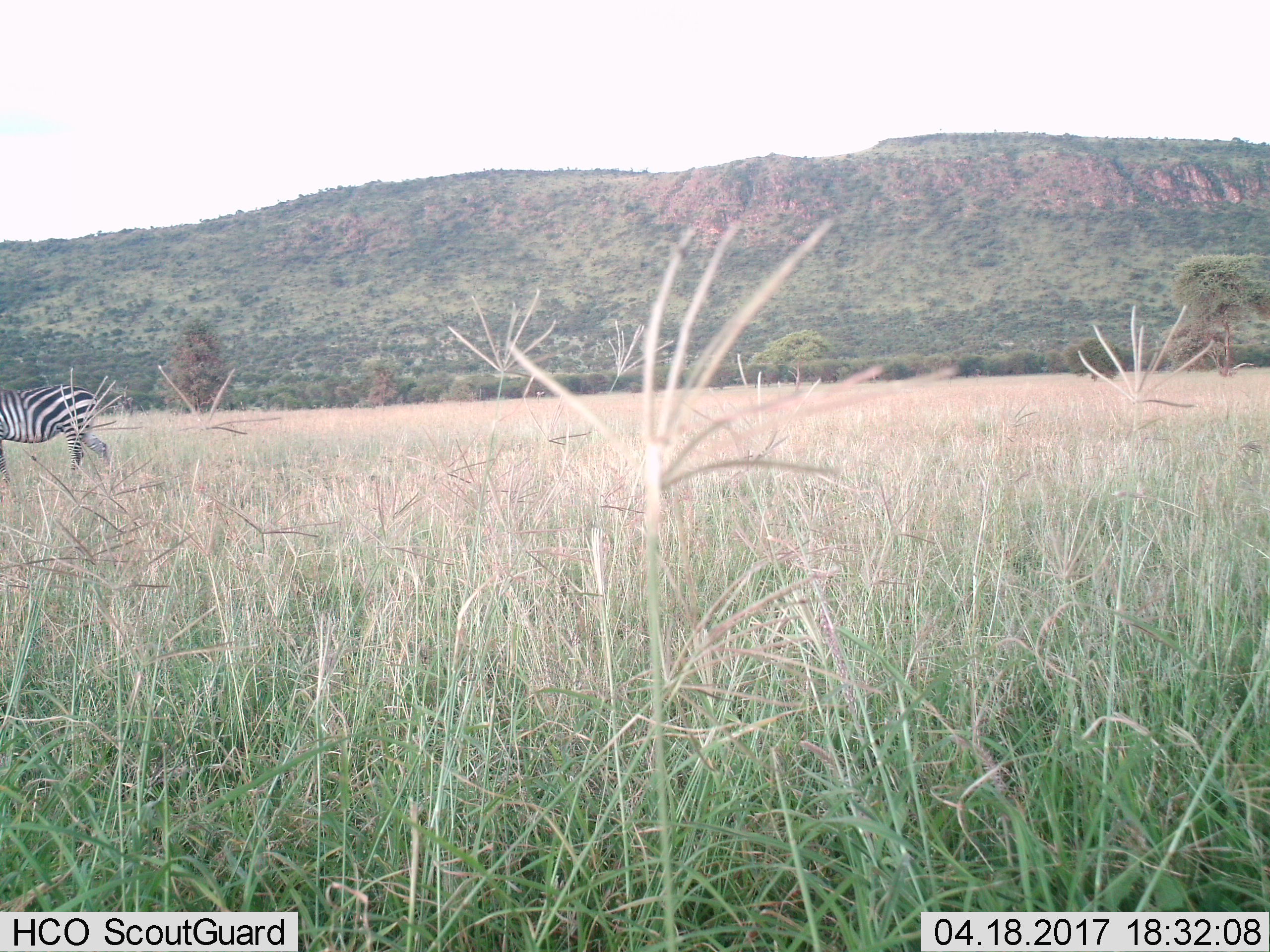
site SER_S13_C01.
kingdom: Animalia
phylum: Chordata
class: Mammalia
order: Perissodactyla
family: Equidae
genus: Equus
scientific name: Equus quagga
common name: plains zebra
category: zebraplains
Zebraplains (plains zebra) (Equus quagga), count 1. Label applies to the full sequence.